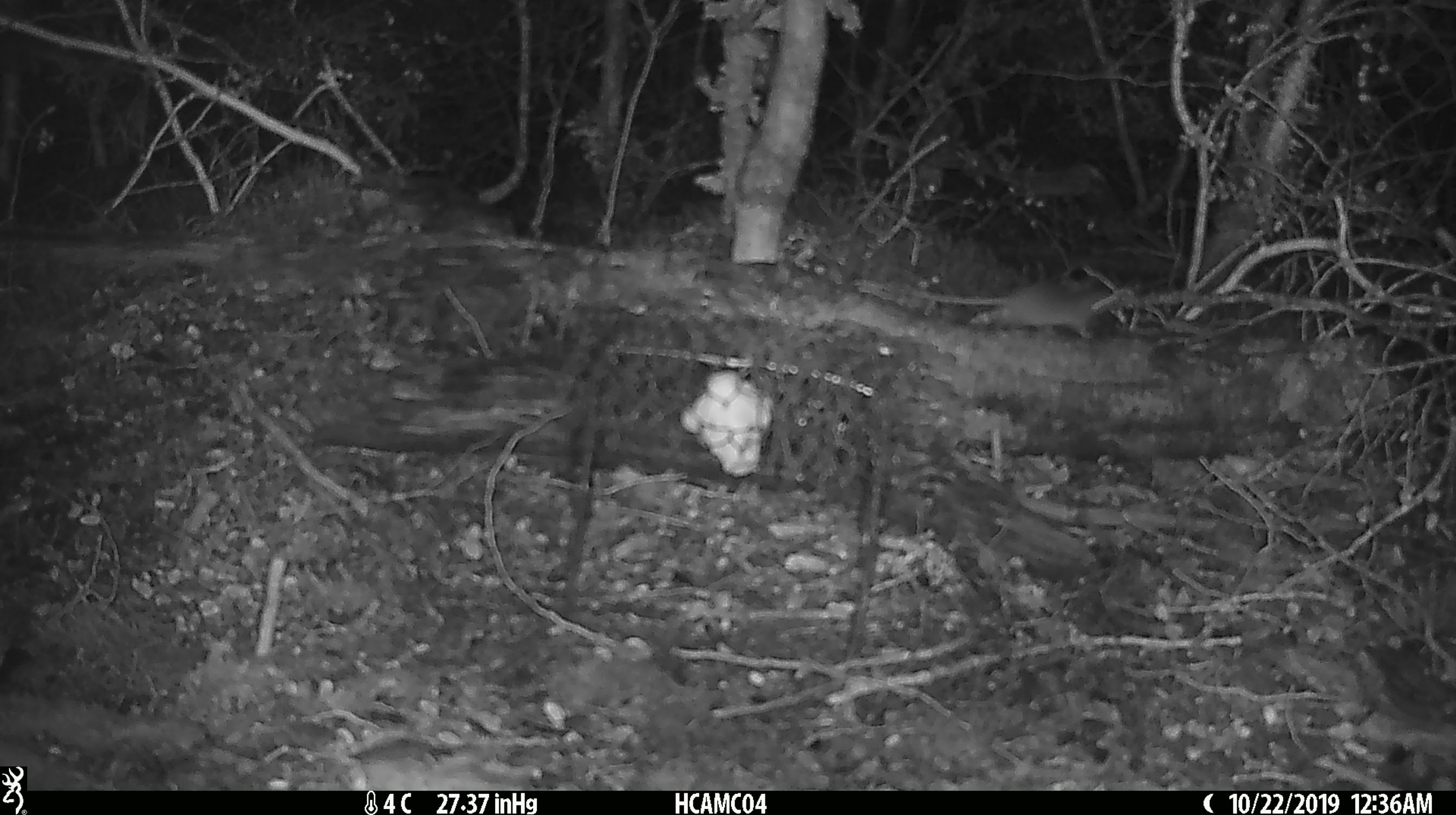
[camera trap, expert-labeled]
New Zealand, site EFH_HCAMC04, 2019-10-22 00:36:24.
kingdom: Animalia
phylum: Chordata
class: Mammalia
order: Rodentia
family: Muridae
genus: Mus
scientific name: Mus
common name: mouse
Mouse (Mus).